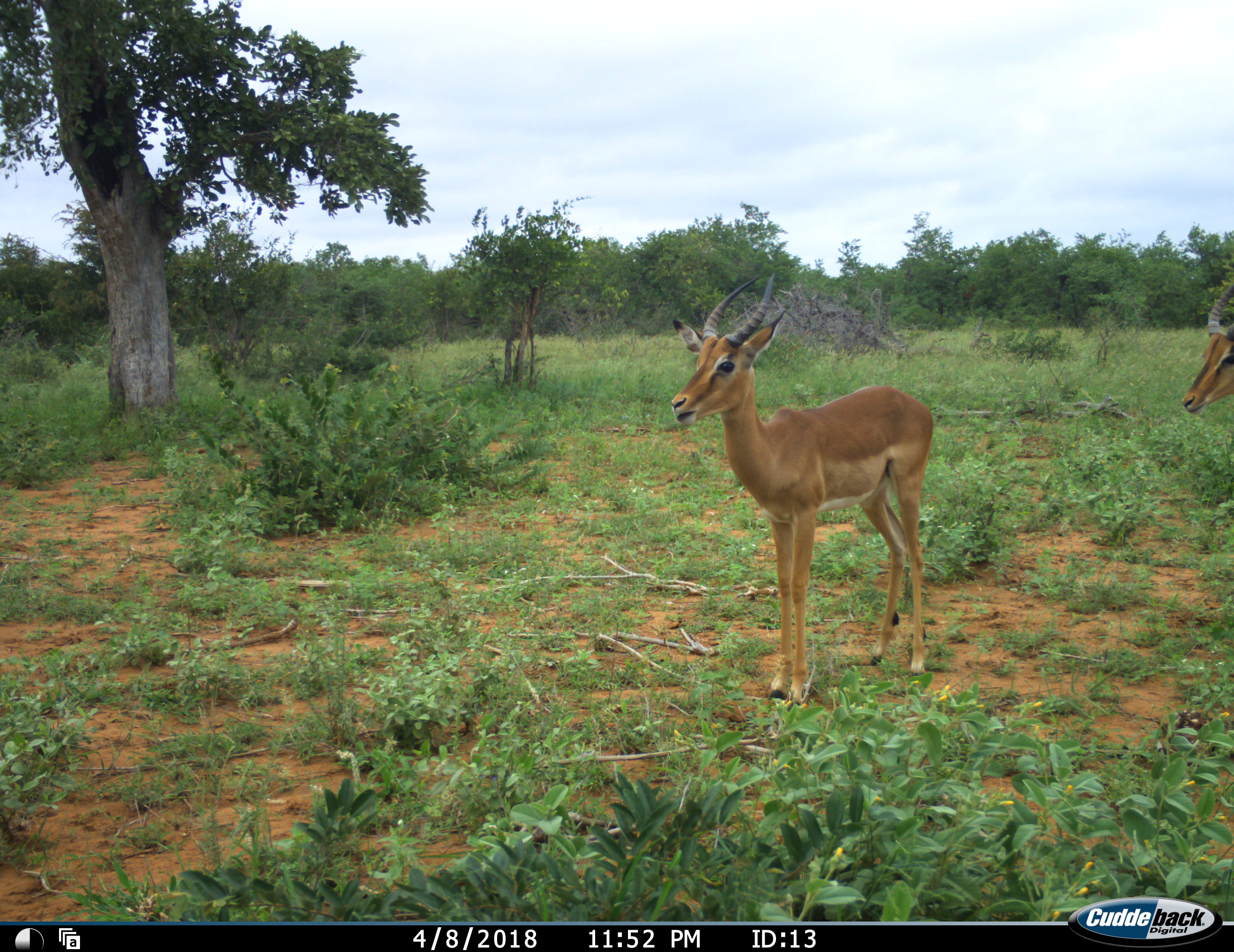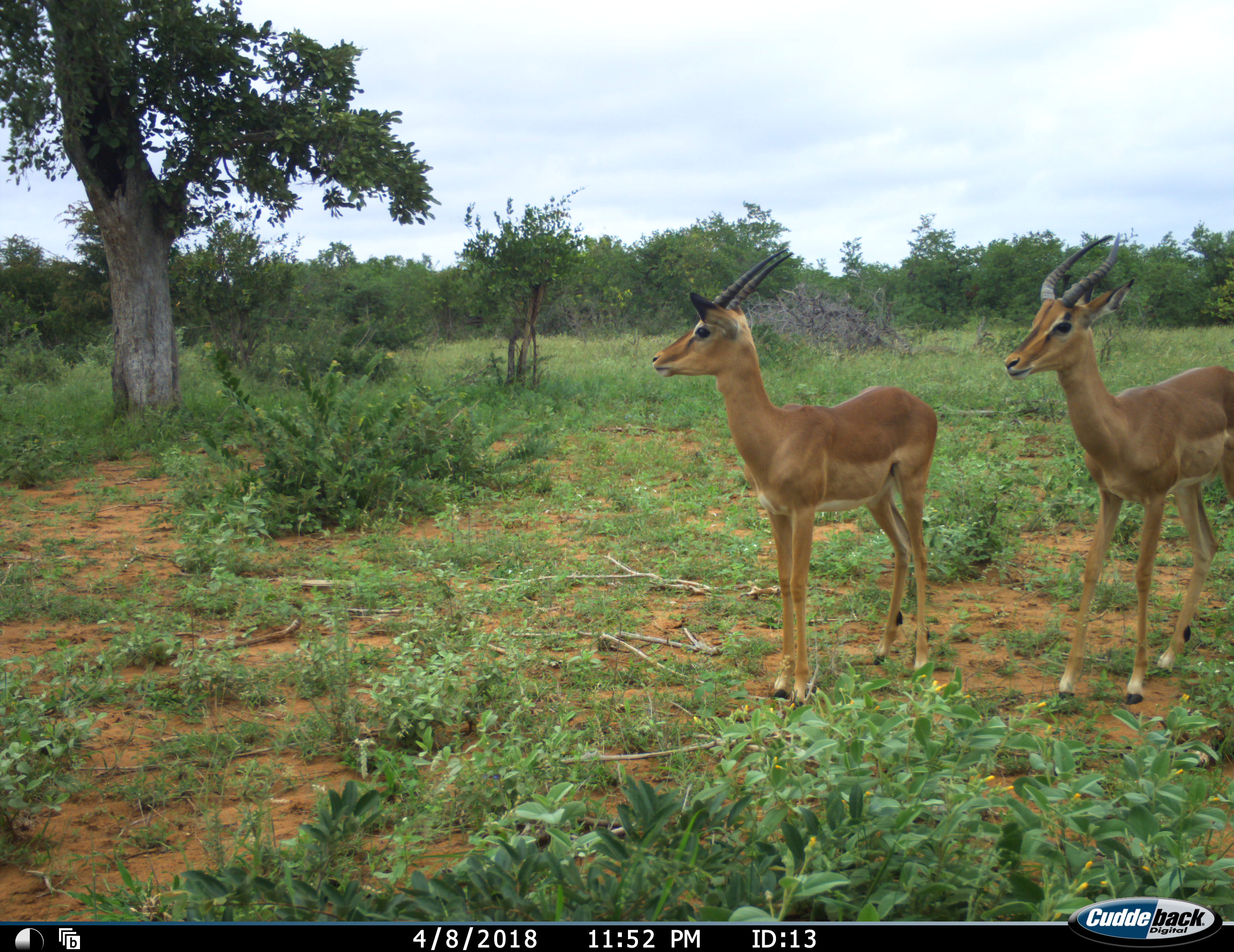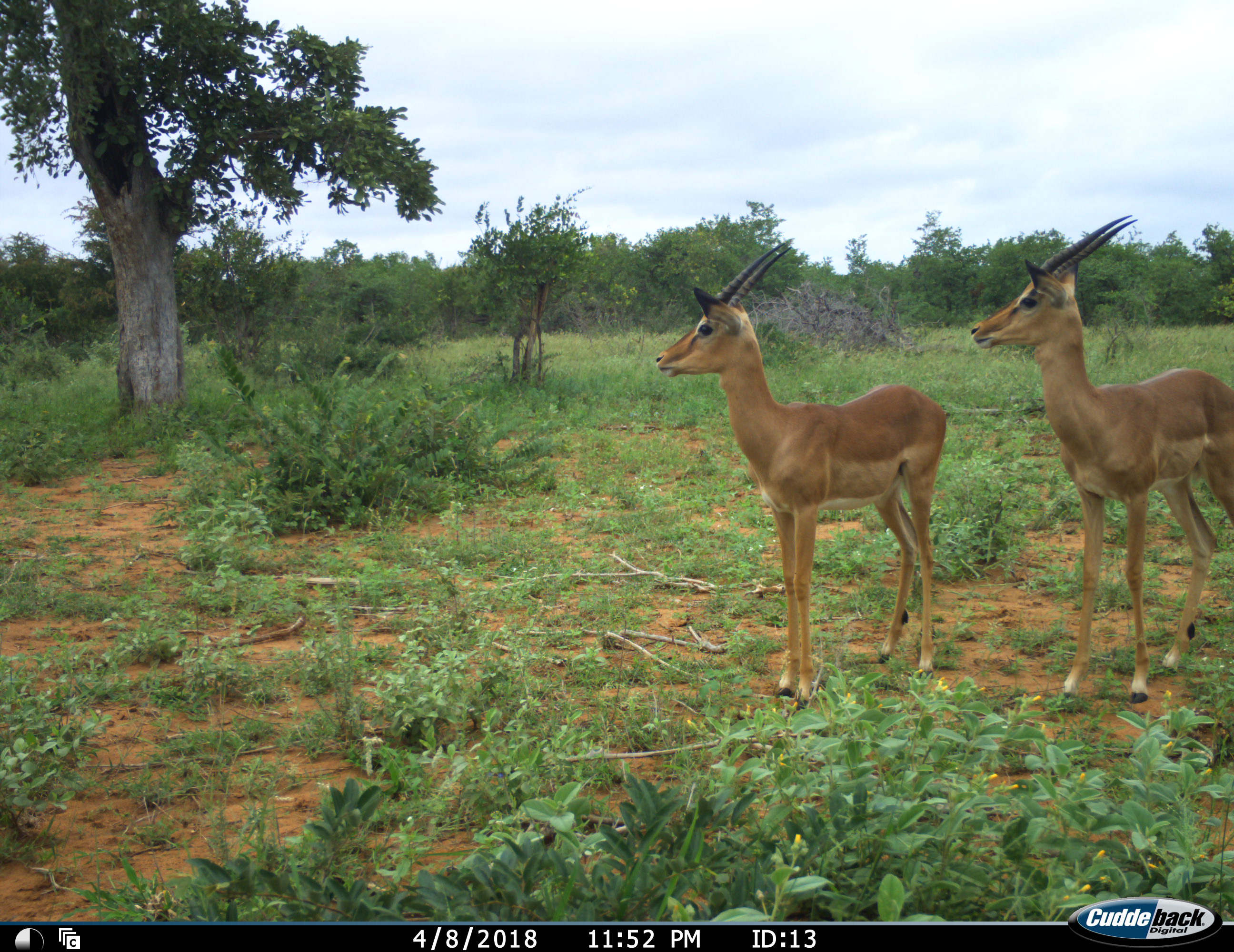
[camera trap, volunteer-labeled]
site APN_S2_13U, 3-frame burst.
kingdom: Animalia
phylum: Chordata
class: Mammalia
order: Artiodactyla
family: Bovidae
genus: Aepyceros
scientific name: Aepyceros melampus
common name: impala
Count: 2.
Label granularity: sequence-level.